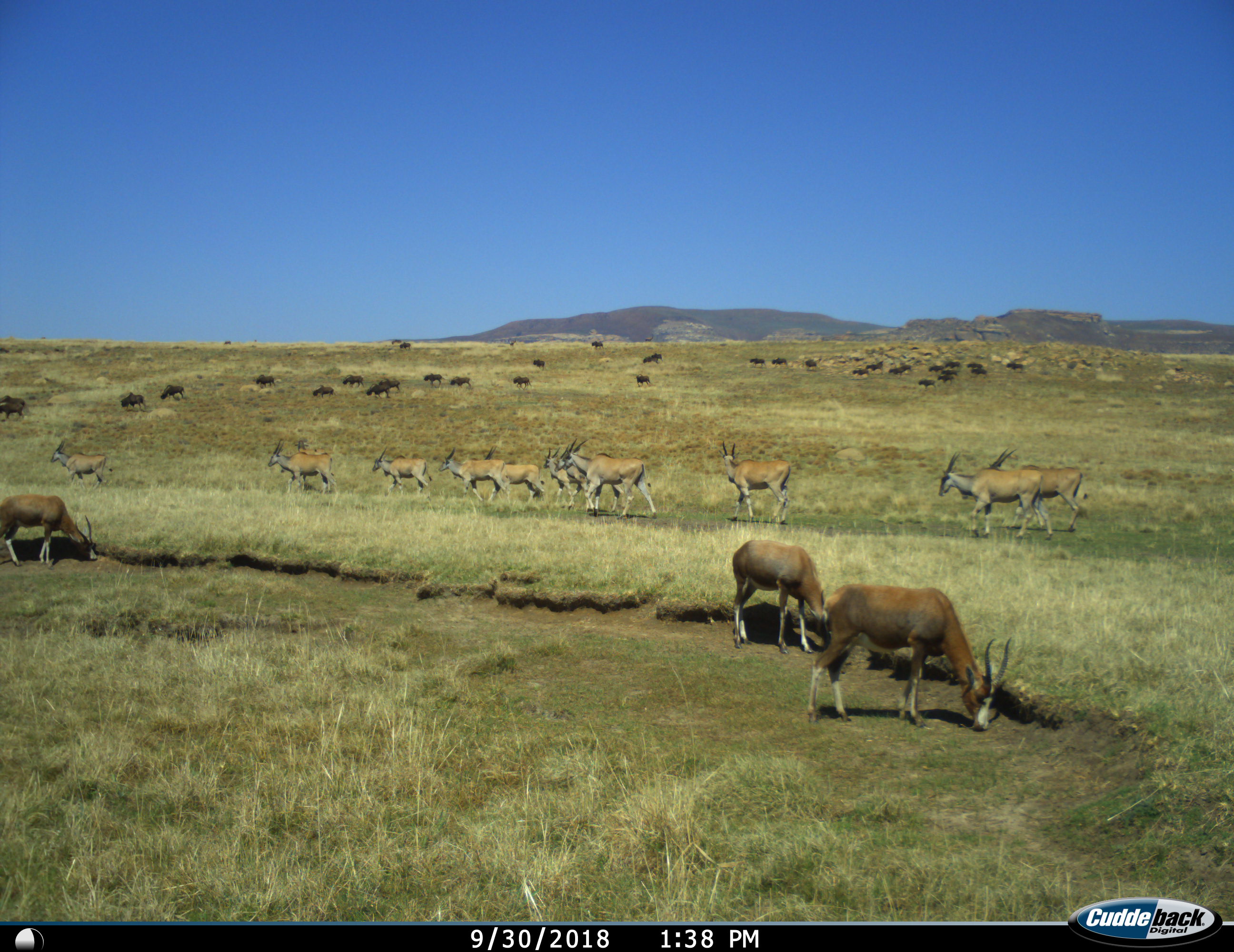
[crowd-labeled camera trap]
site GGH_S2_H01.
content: unidentified animal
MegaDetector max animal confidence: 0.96